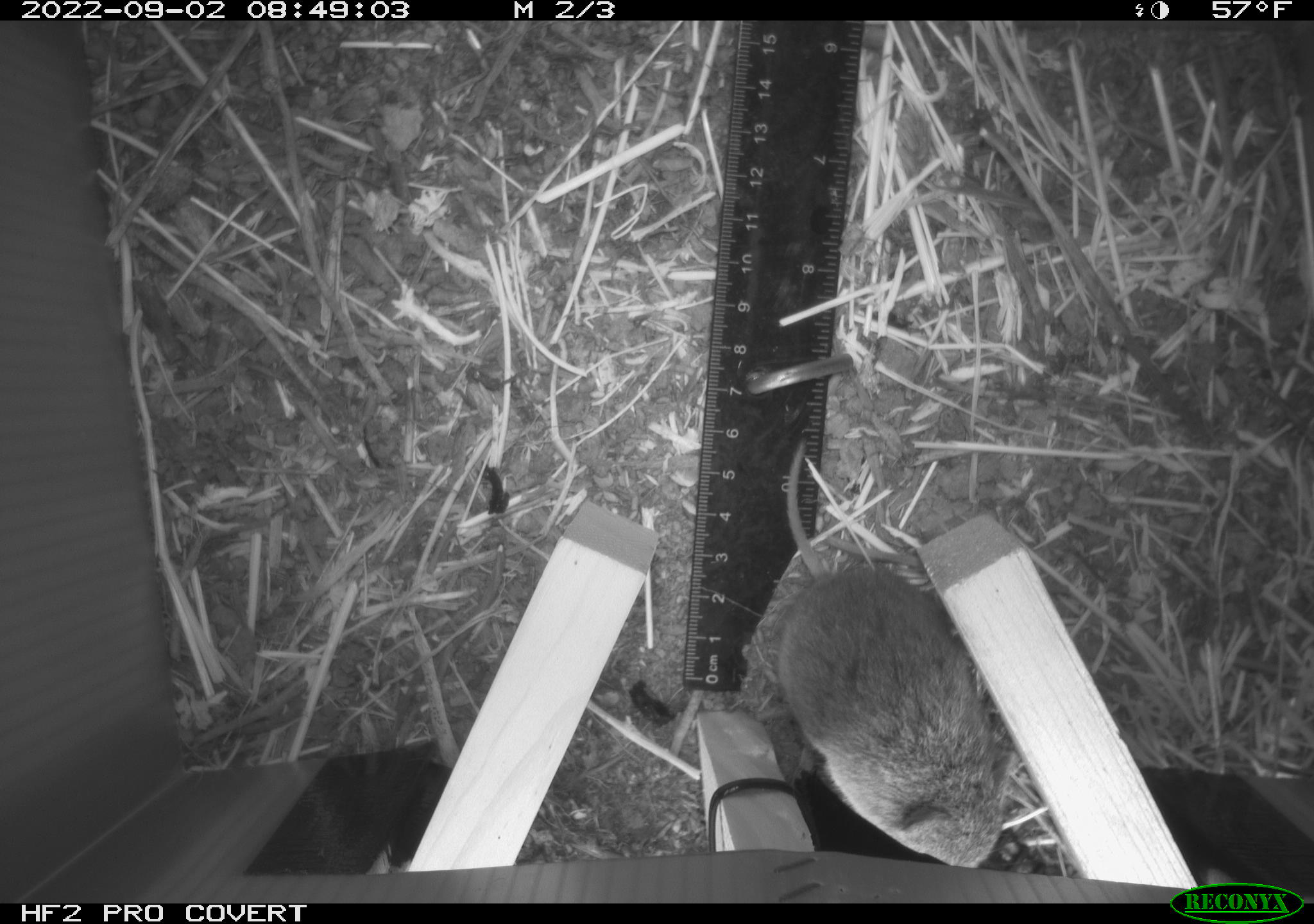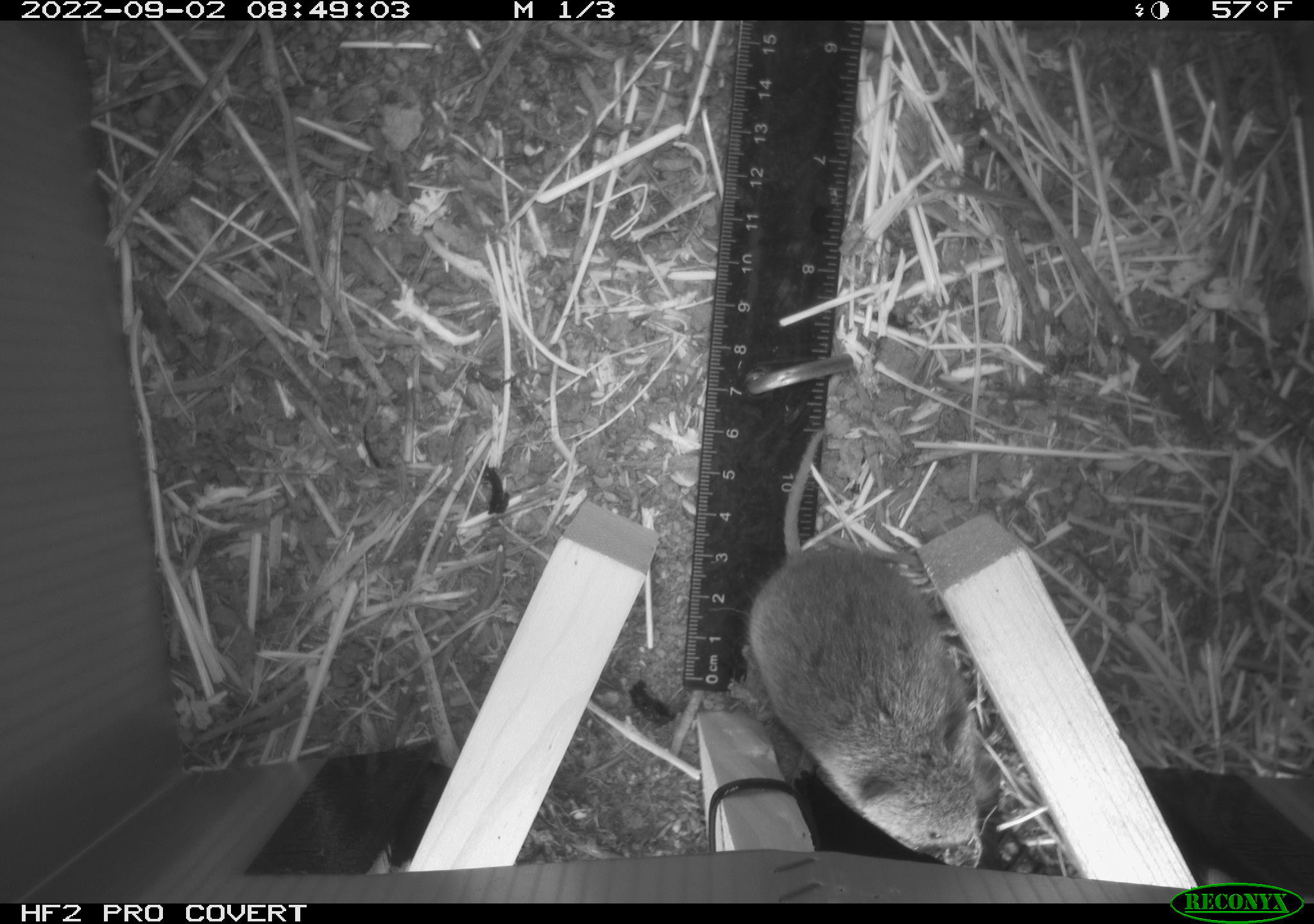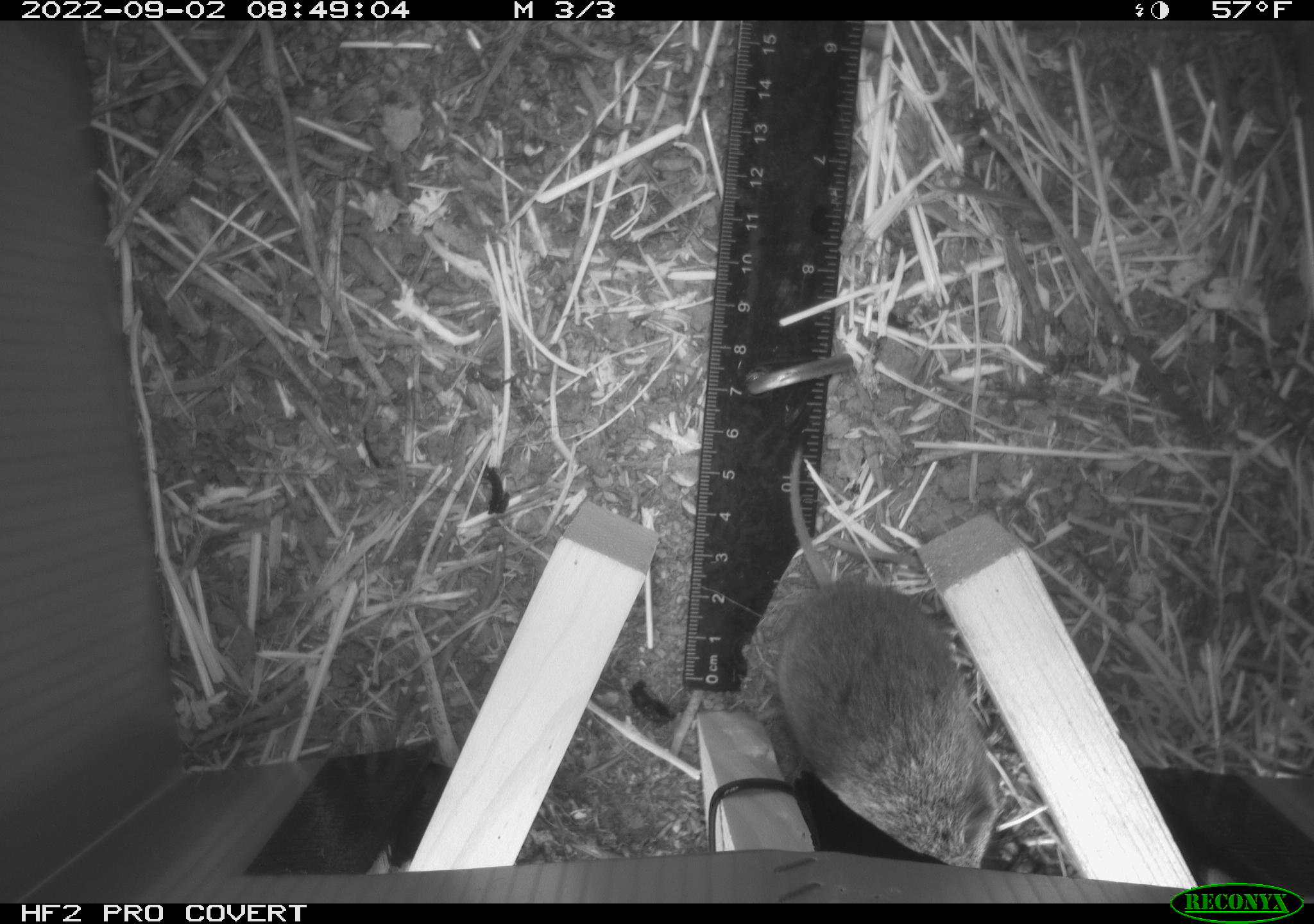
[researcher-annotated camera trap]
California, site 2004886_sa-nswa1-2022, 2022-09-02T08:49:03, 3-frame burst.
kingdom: Animalia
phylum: Chordata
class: Mammalia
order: Rodentia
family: Cricetidae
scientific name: Cricetidae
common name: hamsters, voles, lemmings, and allies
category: cricetidae family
Cricetidae family (hamsters, voles, lemmings, and allies) (Cricetidae).